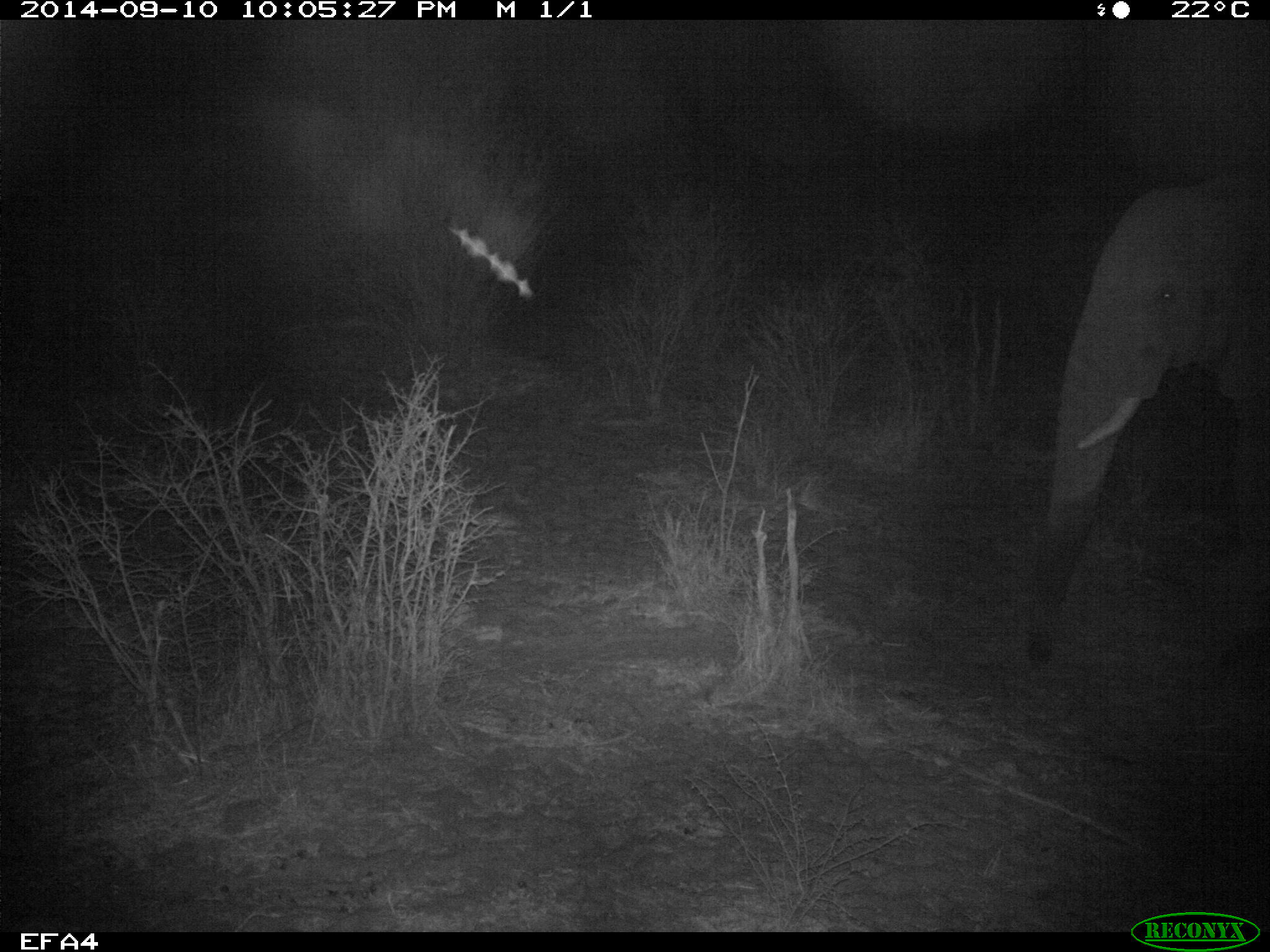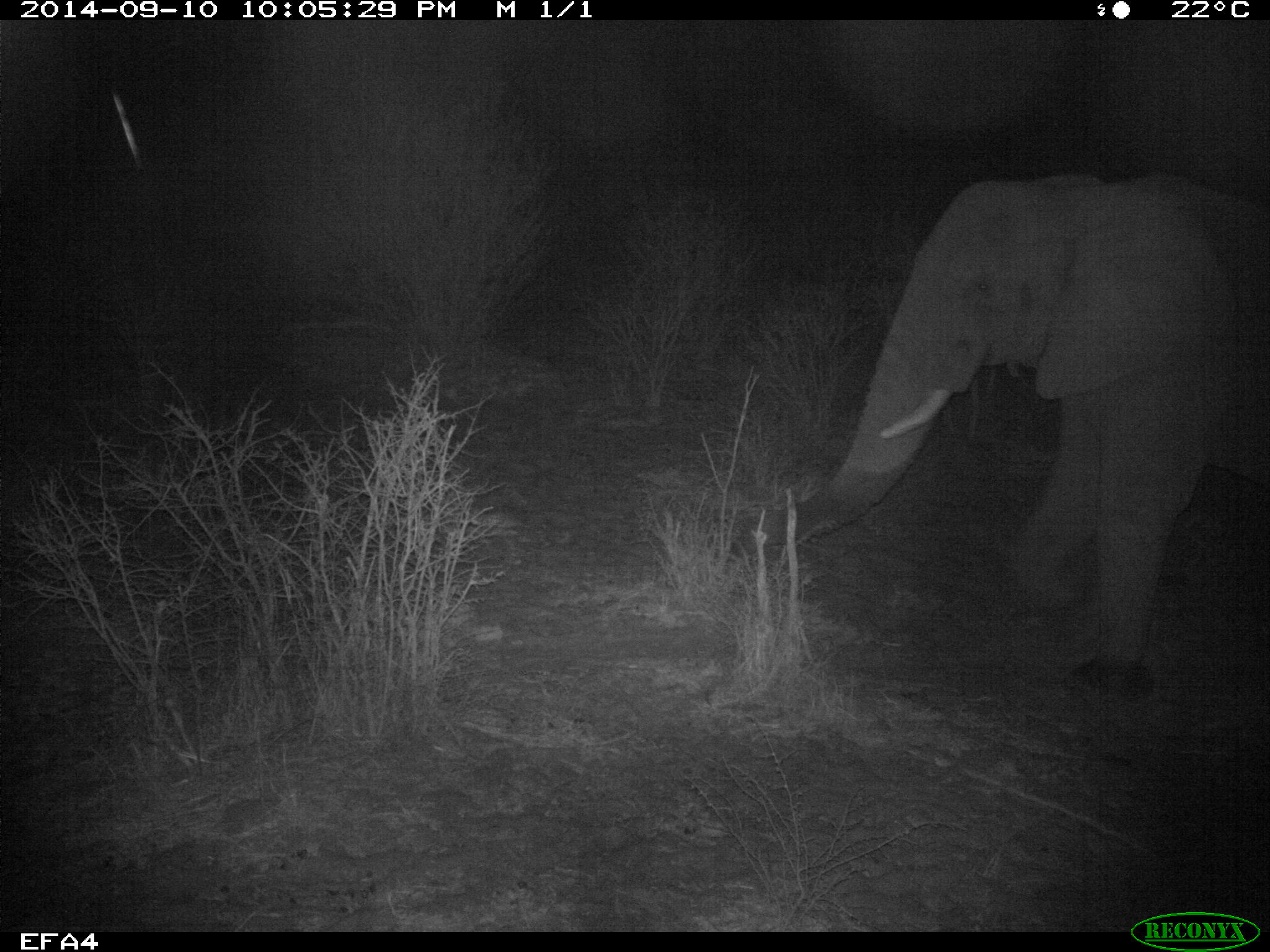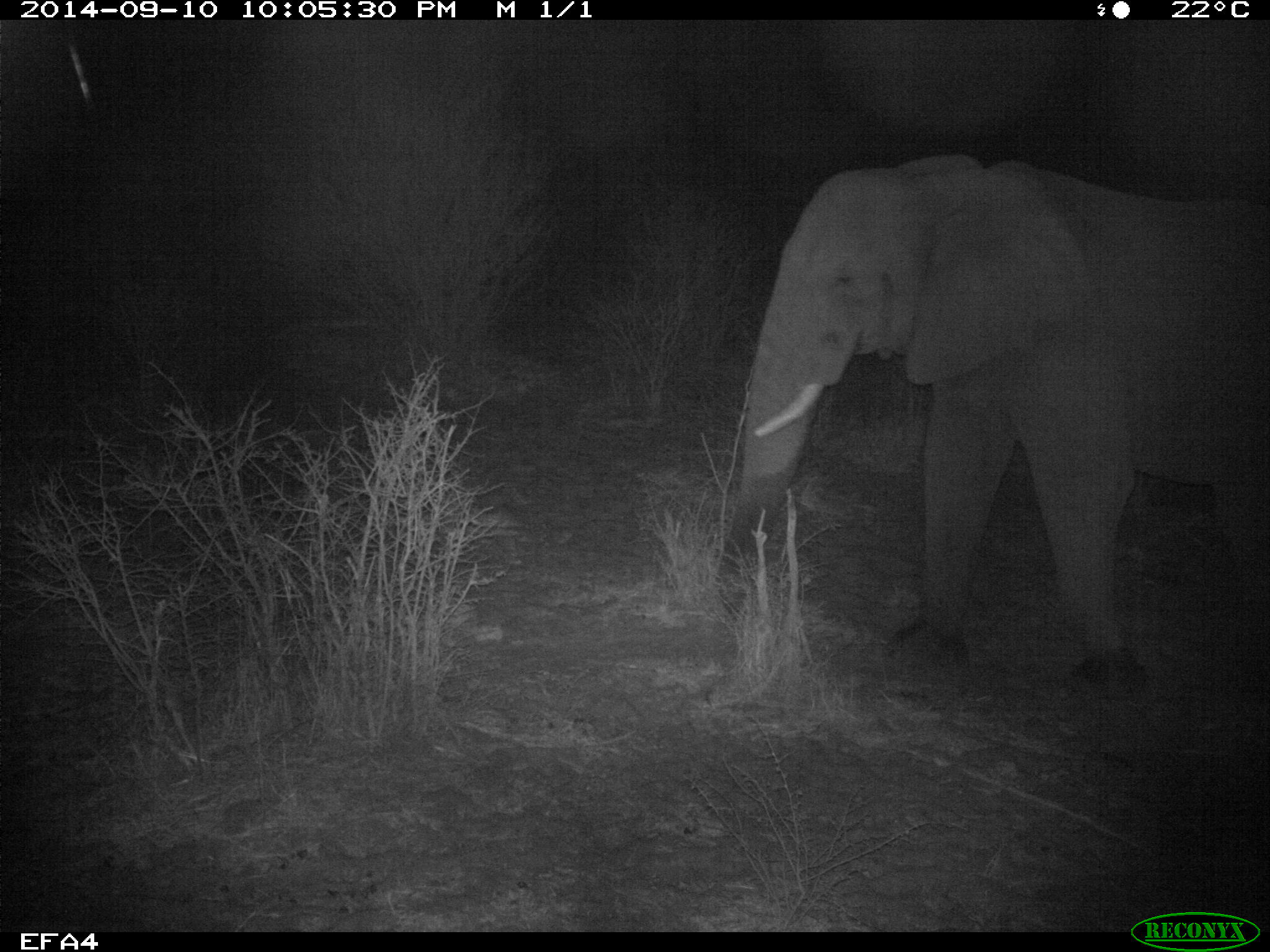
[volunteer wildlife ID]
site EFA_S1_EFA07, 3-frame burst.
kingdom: Animalia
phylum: Chordata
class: Mammalia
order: Proboscidea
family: Elephantidae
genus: Loxodonta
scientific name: Loxodonta africana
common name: african bush elephant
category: elephant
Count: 1.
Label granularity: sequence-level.